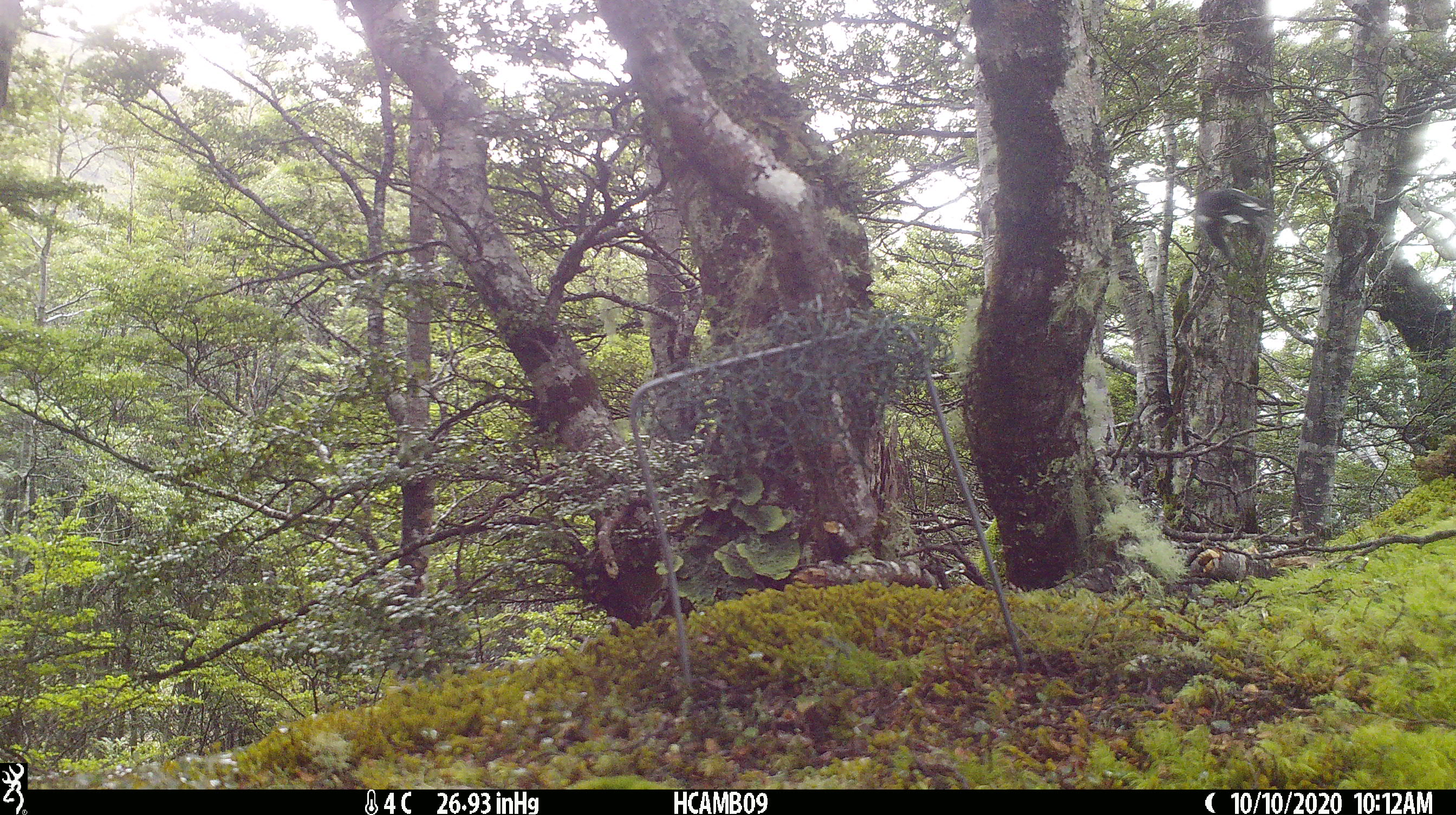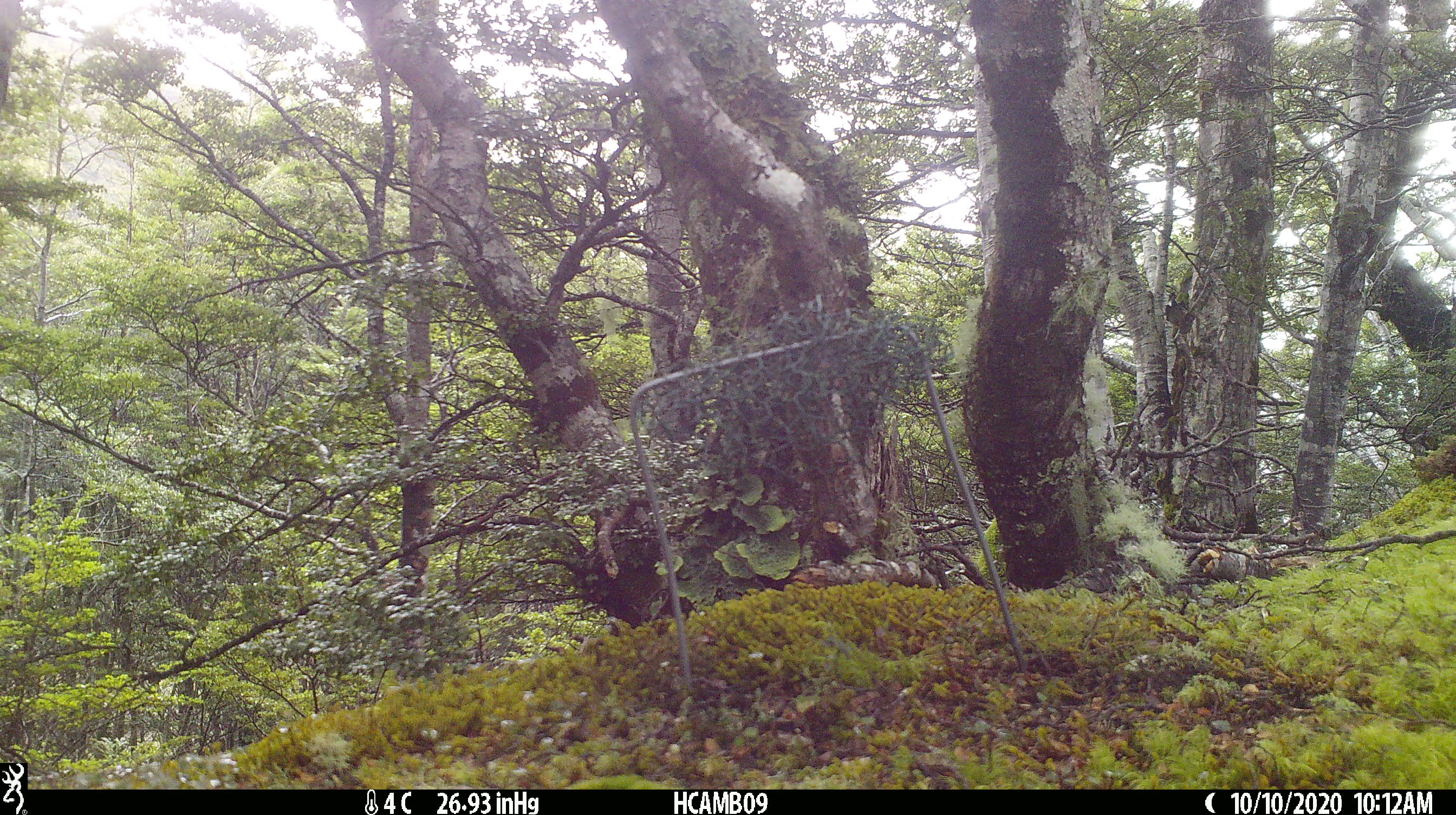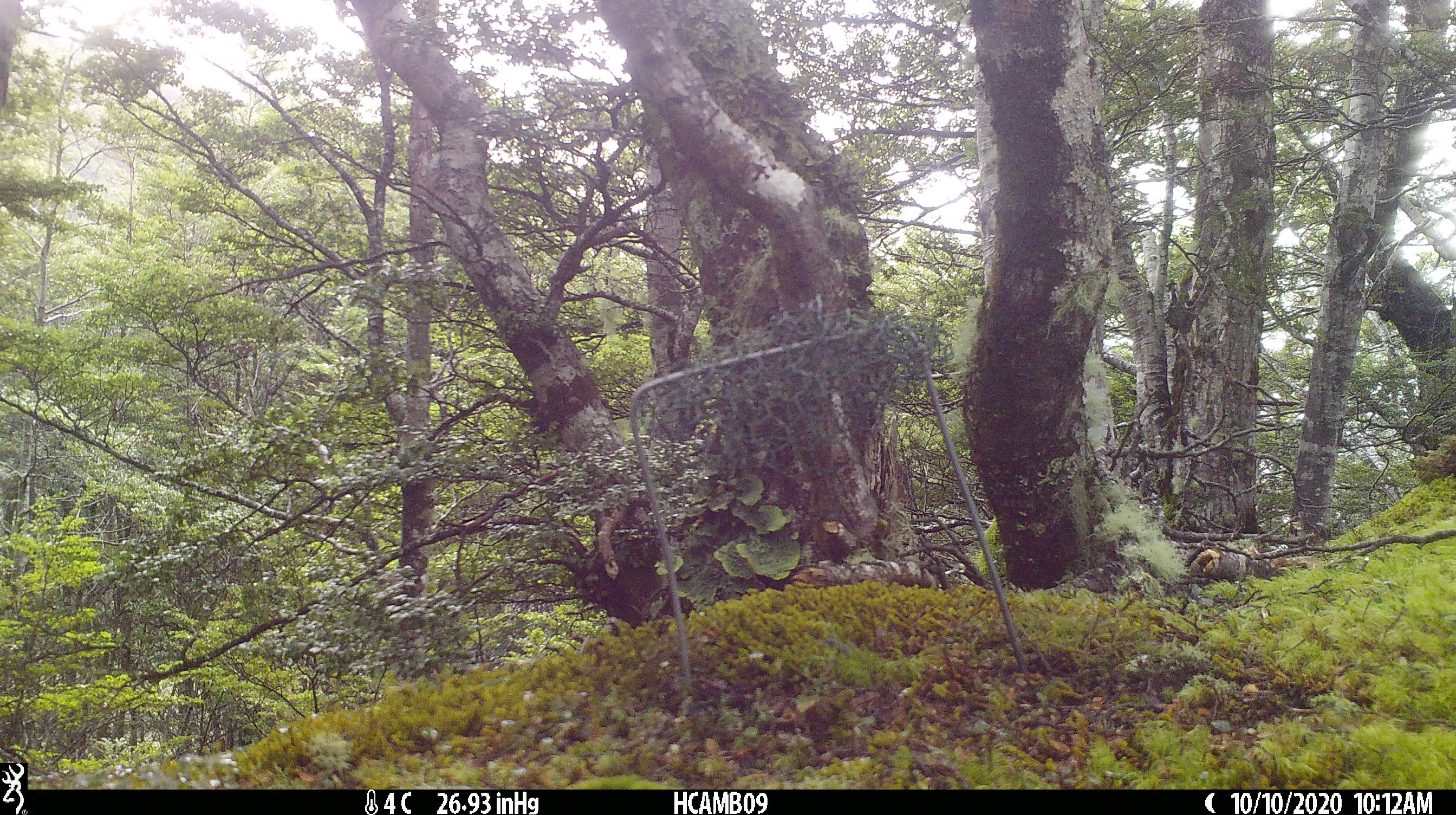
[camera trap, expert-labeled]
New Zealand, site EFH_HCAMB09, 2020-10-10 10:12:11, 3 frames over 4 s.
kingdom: Animalia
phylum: Chordata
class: Aves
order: Passeriformes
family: Petroicidae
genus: Petroica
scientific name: Petroica macrocephala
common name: tomtit